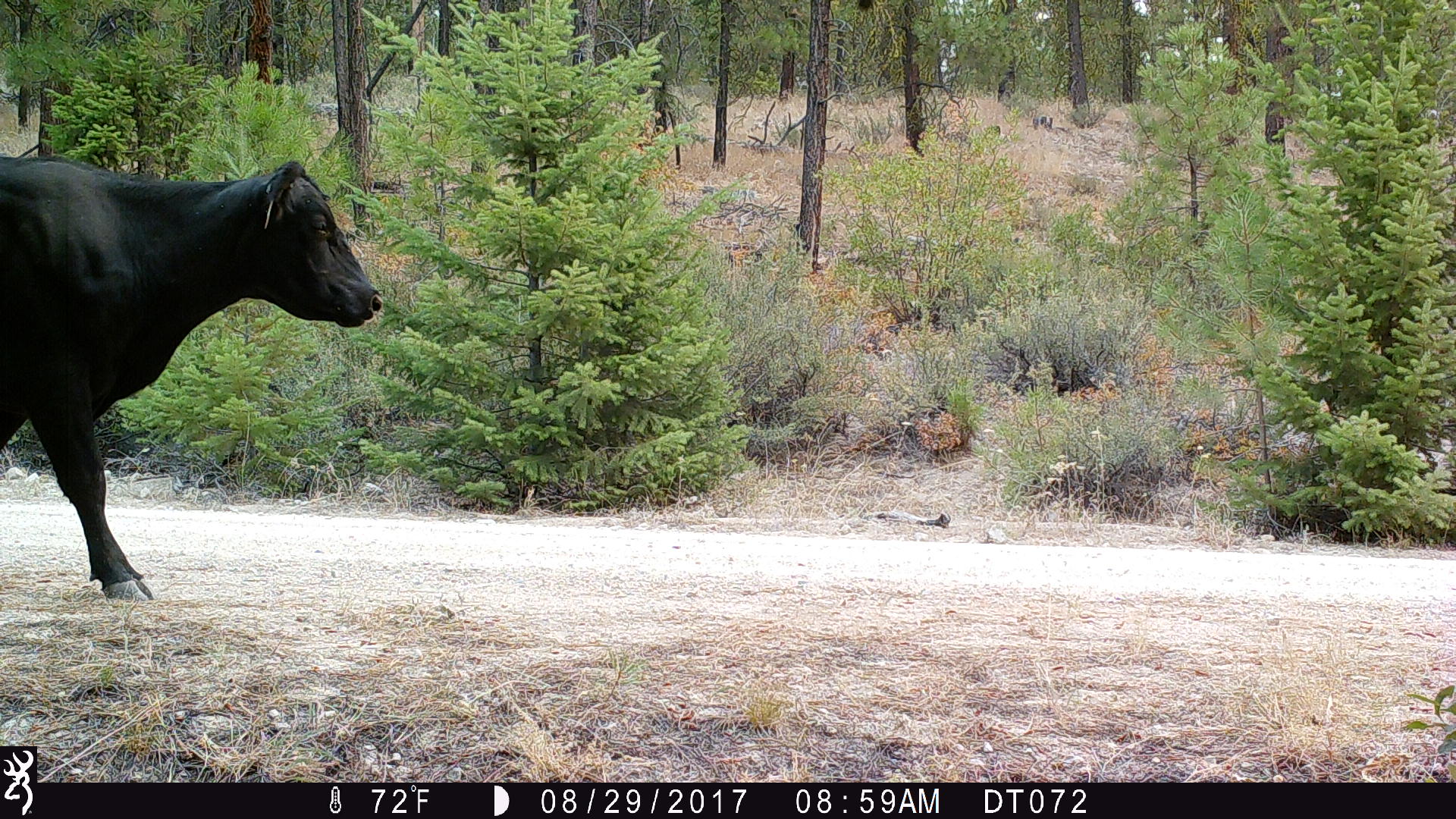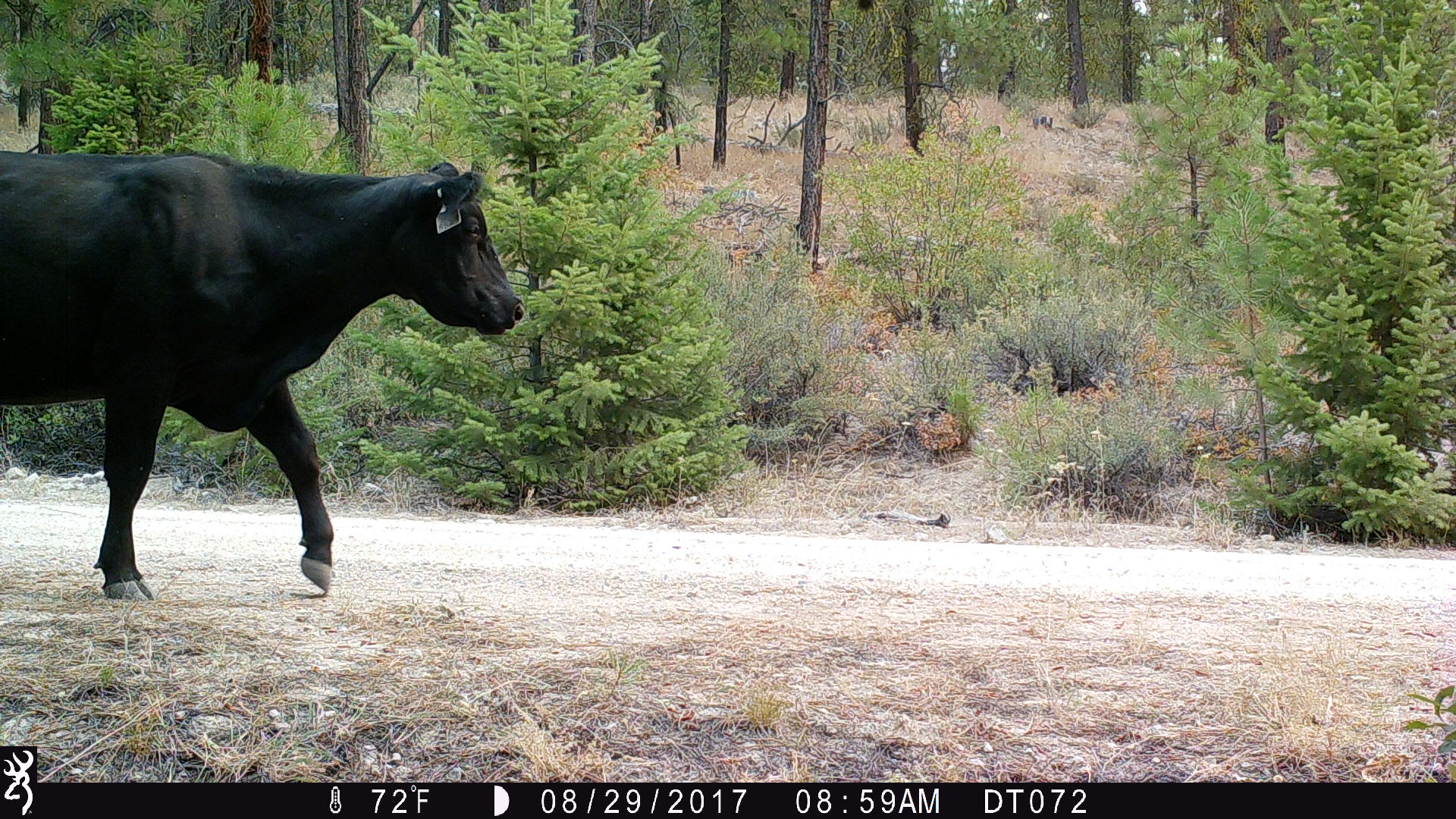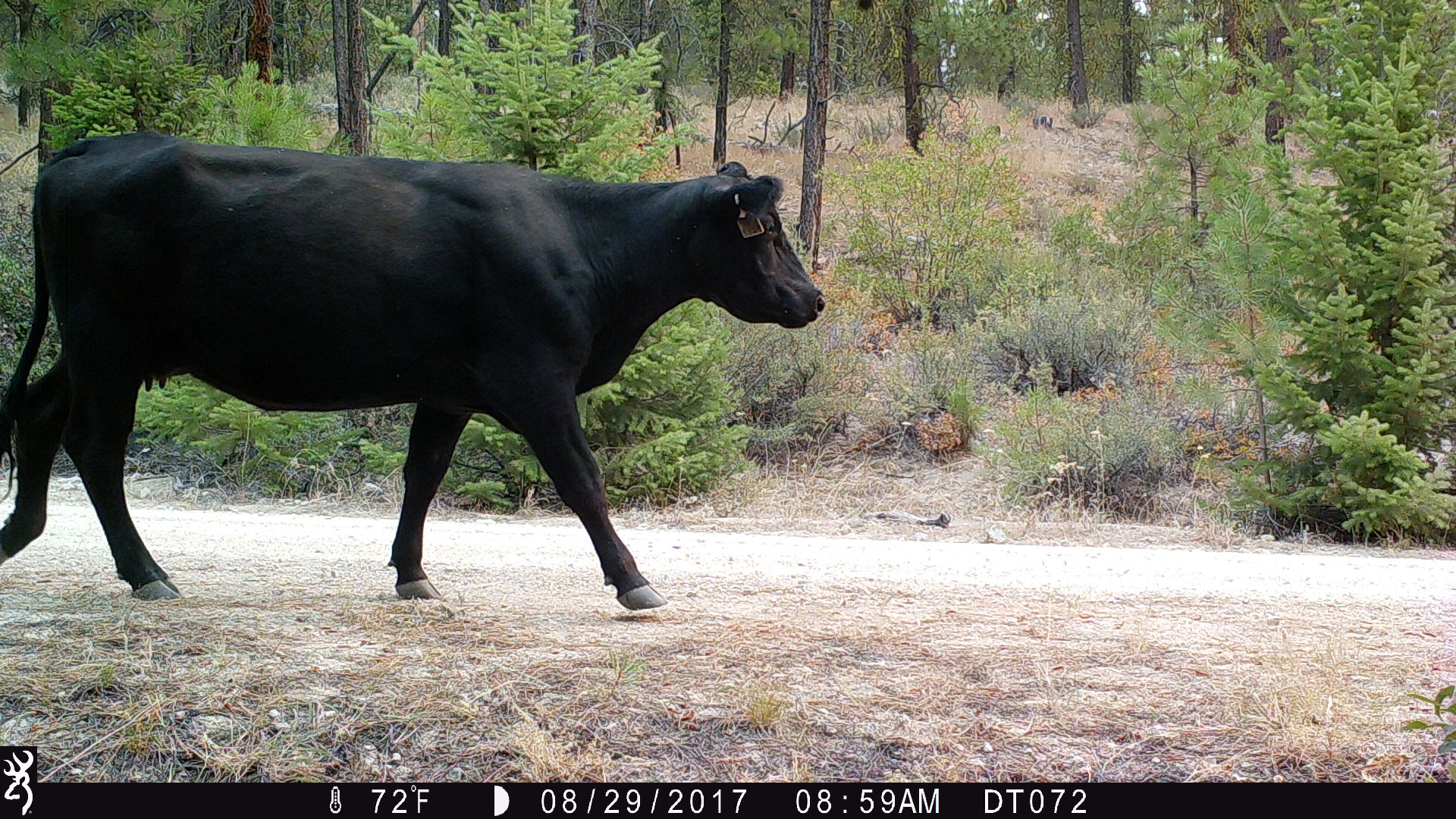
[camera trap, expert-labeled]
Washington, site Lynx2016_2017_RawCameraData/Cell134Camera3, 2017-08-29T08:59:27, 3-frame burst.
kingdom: Animalia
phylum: Chordata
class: Mammalia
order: Artiodactyla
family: Bovidae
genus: Bos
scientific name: Bos taurus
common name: domestic cattle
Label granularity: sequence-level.